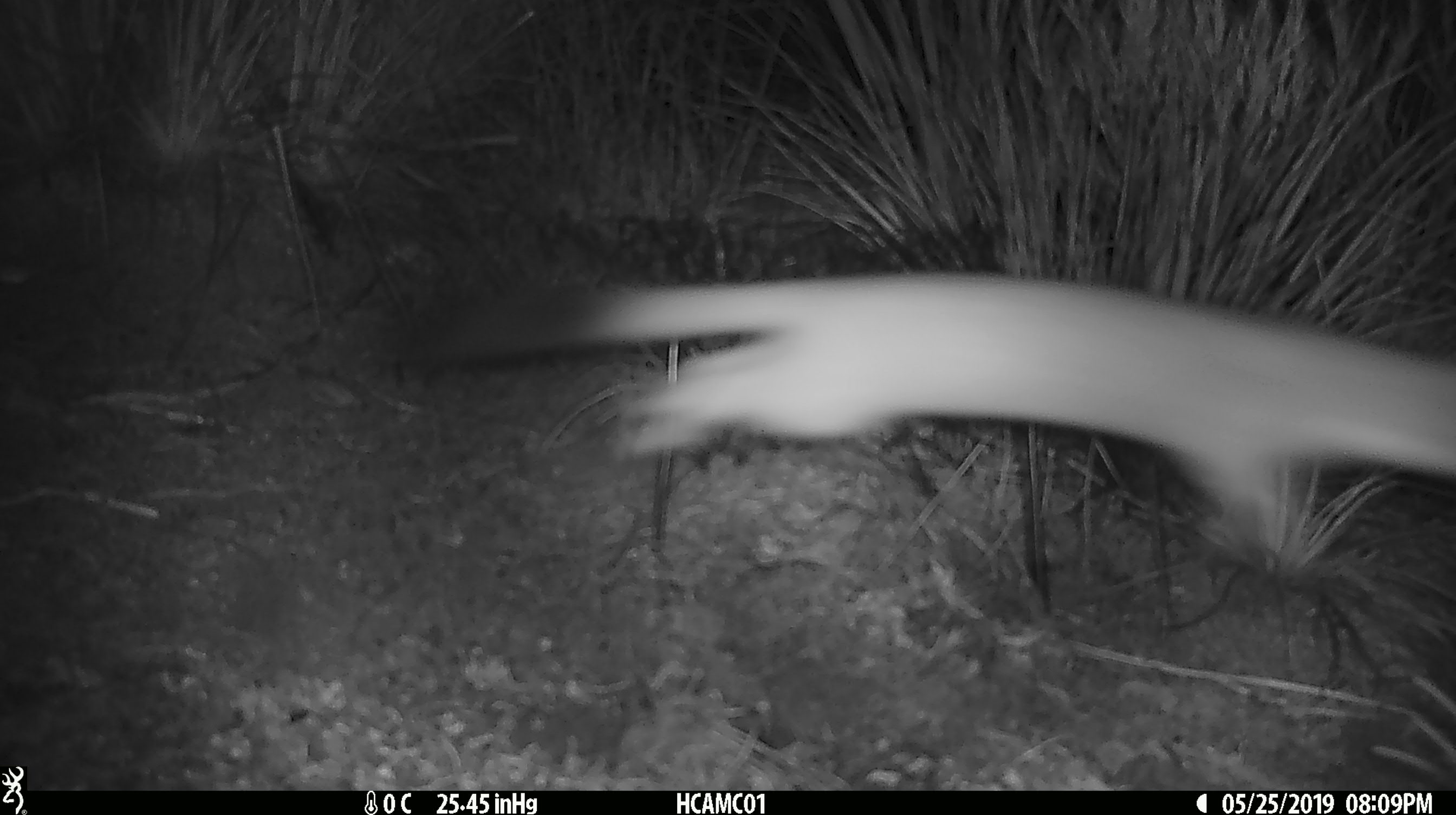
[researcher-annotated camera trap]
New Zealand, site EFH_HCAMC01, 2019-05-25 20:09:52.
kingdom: Animalia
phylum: Chordata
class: Mammalia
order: Carnivora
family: Mustelidae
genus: Mustela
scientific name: Mustela erminea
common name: stoat